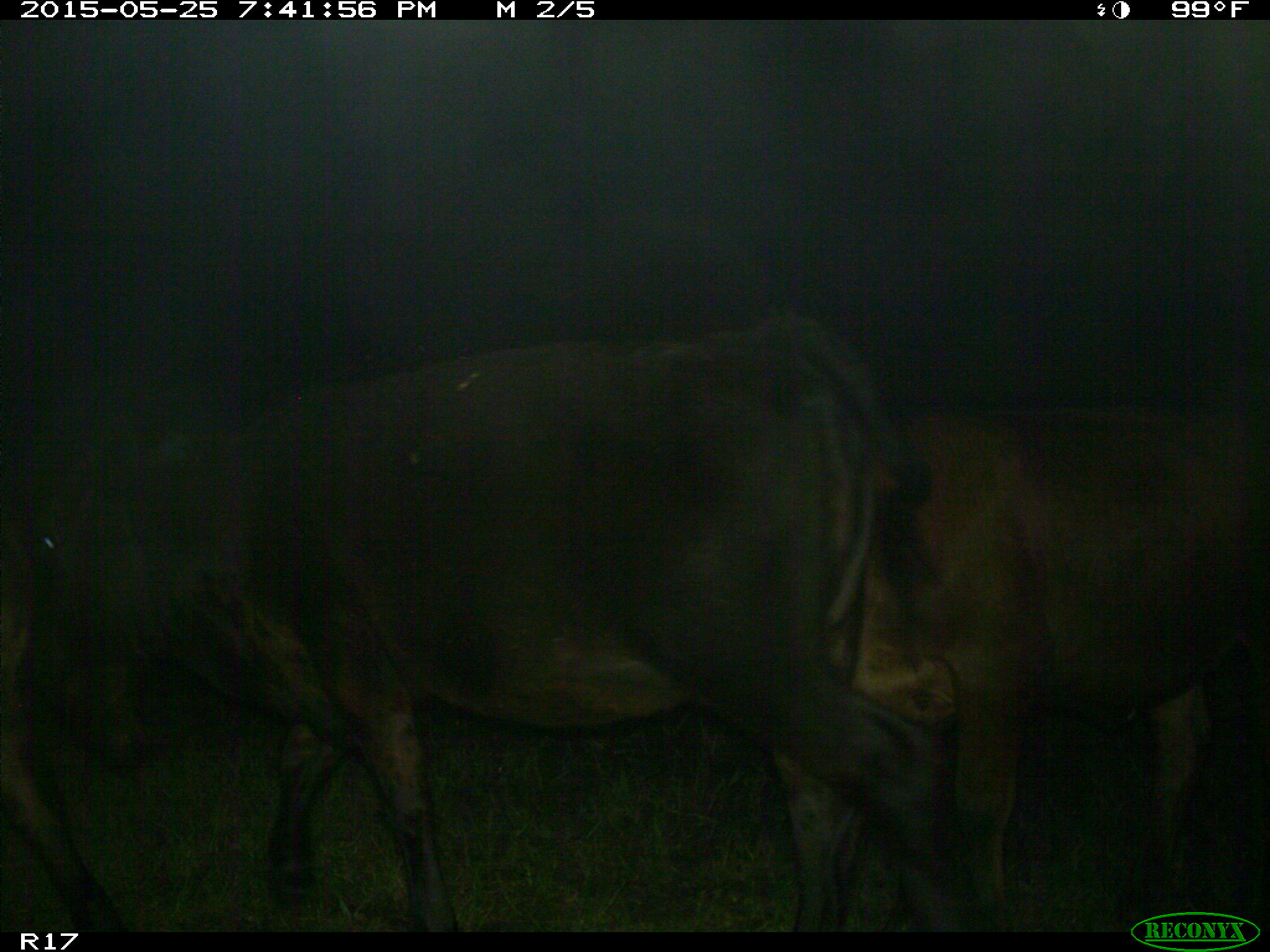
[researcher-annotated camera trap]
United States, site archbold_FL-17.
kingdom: Animalia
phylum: Chordata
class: Mammalia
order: Artiodactyla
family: Bovidae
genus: Bos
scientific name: Bos taurus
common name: domestic cow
Bos taurus (domestic cow).